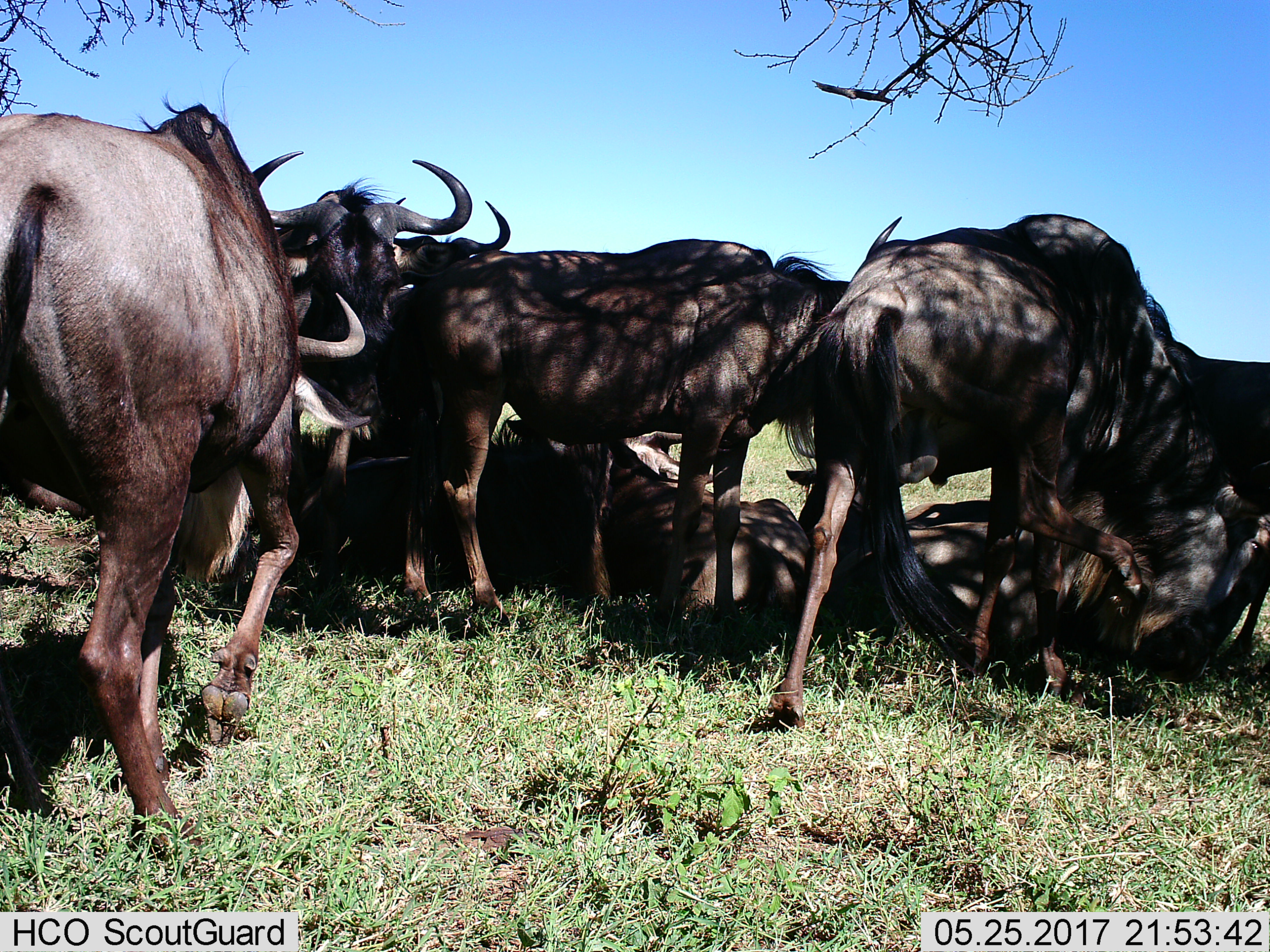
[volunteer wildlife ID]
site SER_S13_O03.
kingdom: Animalia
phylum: Chordata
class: Mammalia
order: Artiodactyla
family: Bovidae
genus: Connochaetes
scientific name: Connochaetes taurinus taurinus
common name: blue wildebeest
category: wildebeestblue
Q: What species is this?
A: Wildebeestblue (blue wildebeest) (Connochaetes taurinus taurinus).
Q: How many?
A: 9.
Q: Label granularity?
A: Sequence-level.